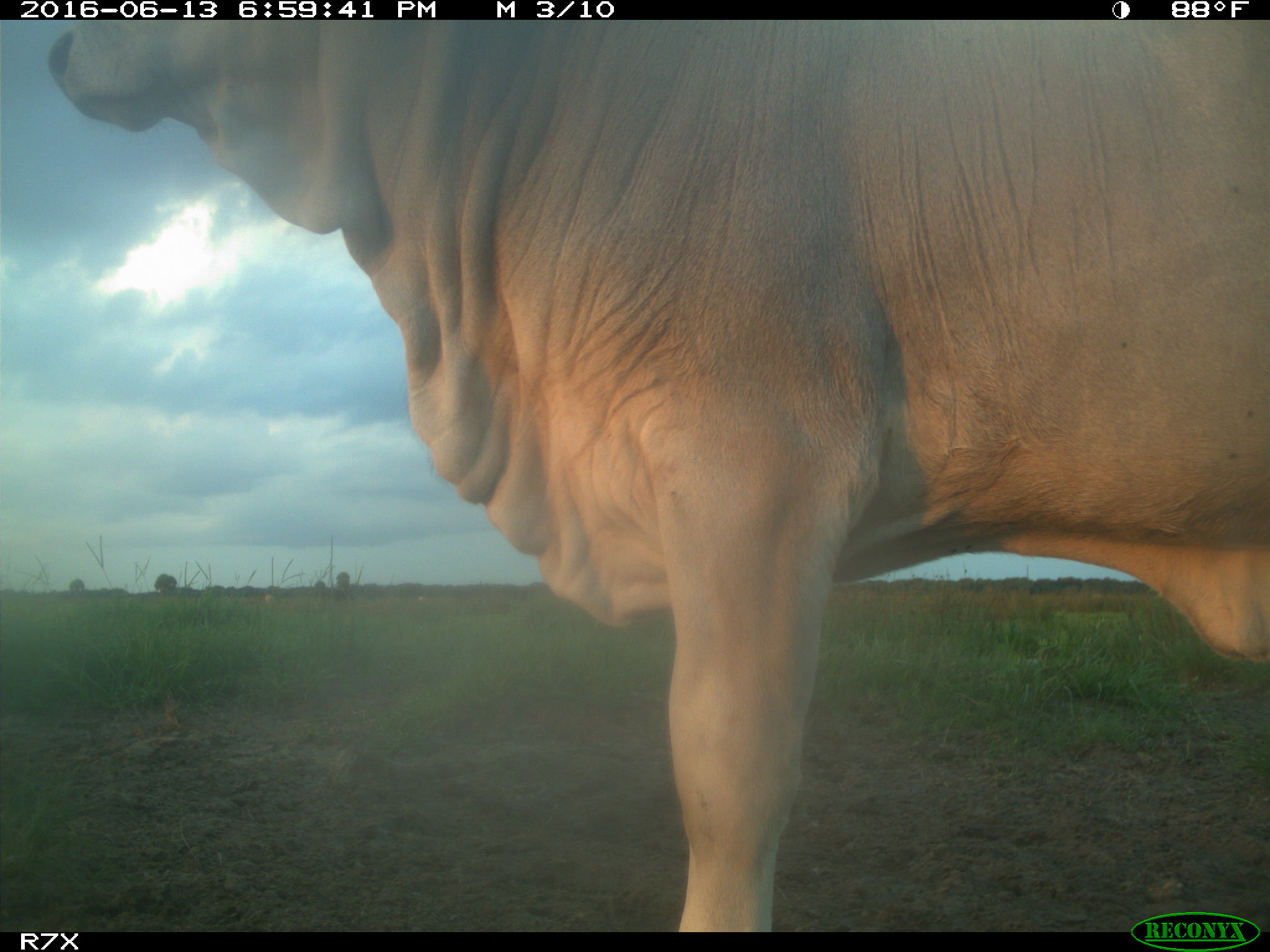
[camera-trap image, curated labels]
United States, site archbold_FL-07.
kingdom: Animalia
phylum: Chordata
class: Mammalia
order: Artiodactyla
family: Bovidae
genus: Bos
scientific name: Bos taurus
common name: domestic cow